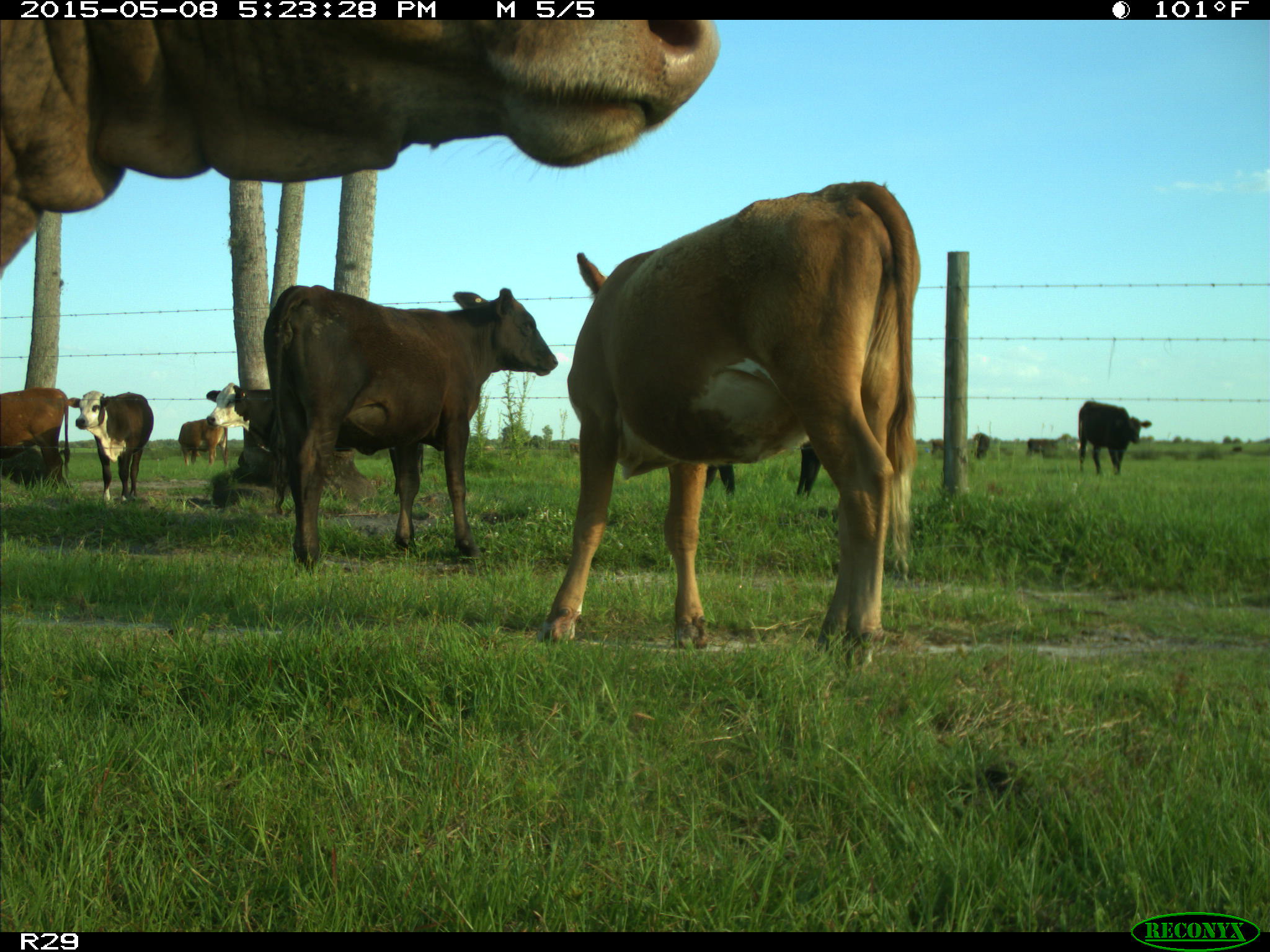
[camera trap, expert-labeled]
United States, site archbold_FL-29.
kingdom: Animalia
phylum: Chordata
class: Mammalia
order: Artiodactyla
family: Bovidae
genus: Bos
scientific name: Bos taurus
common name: domestic cow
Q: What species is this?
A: Bos taurus (domestic cow).